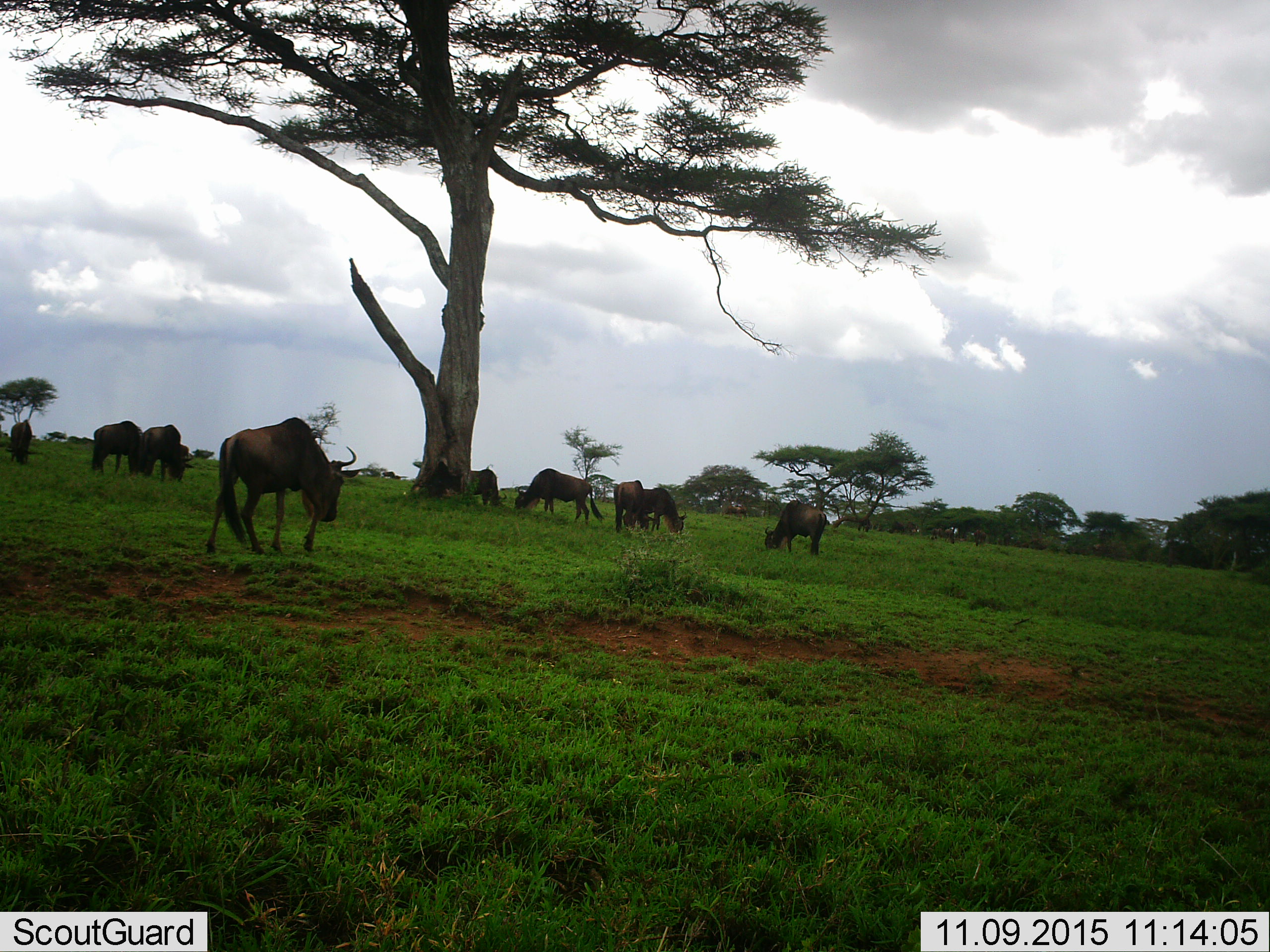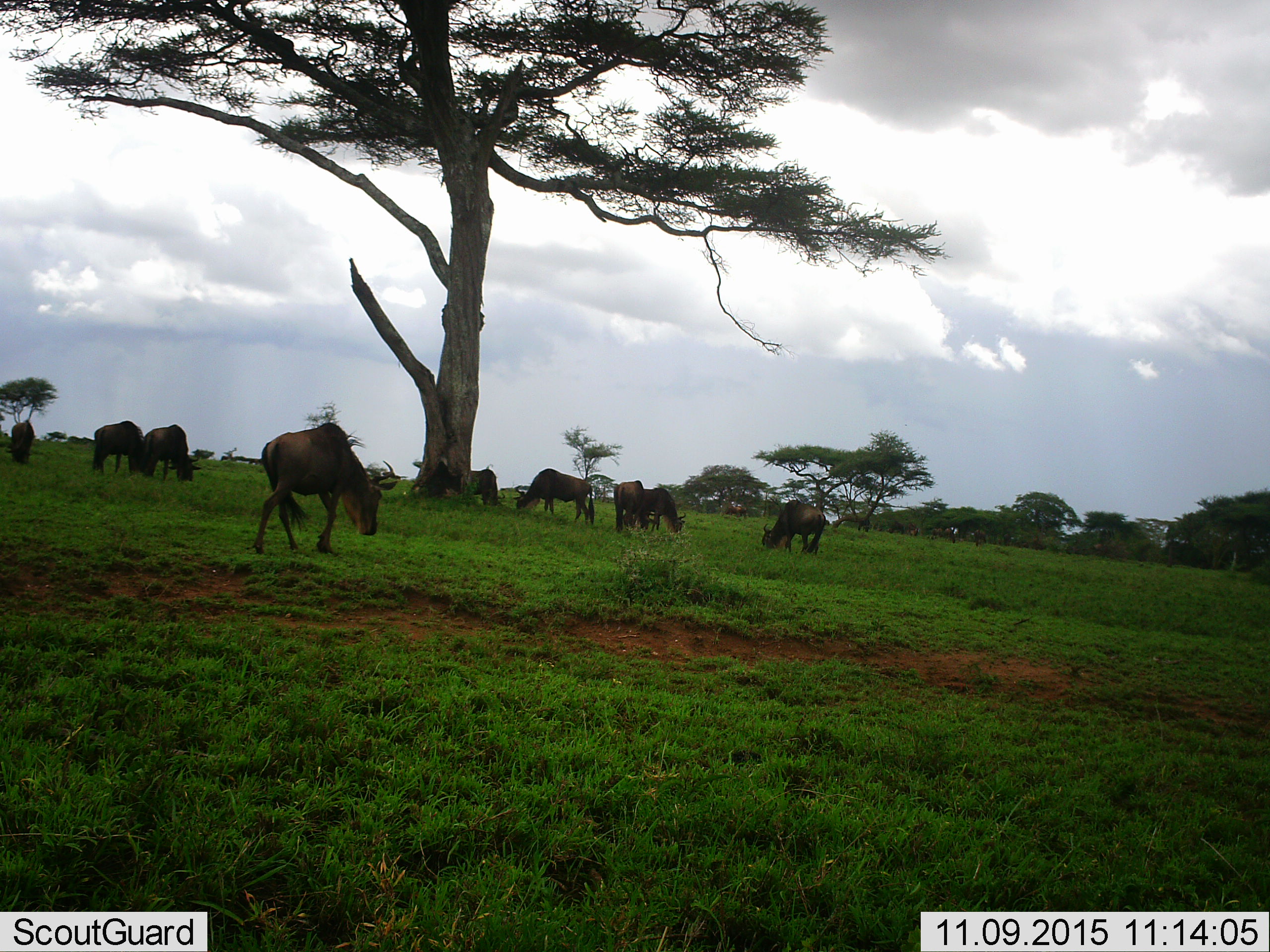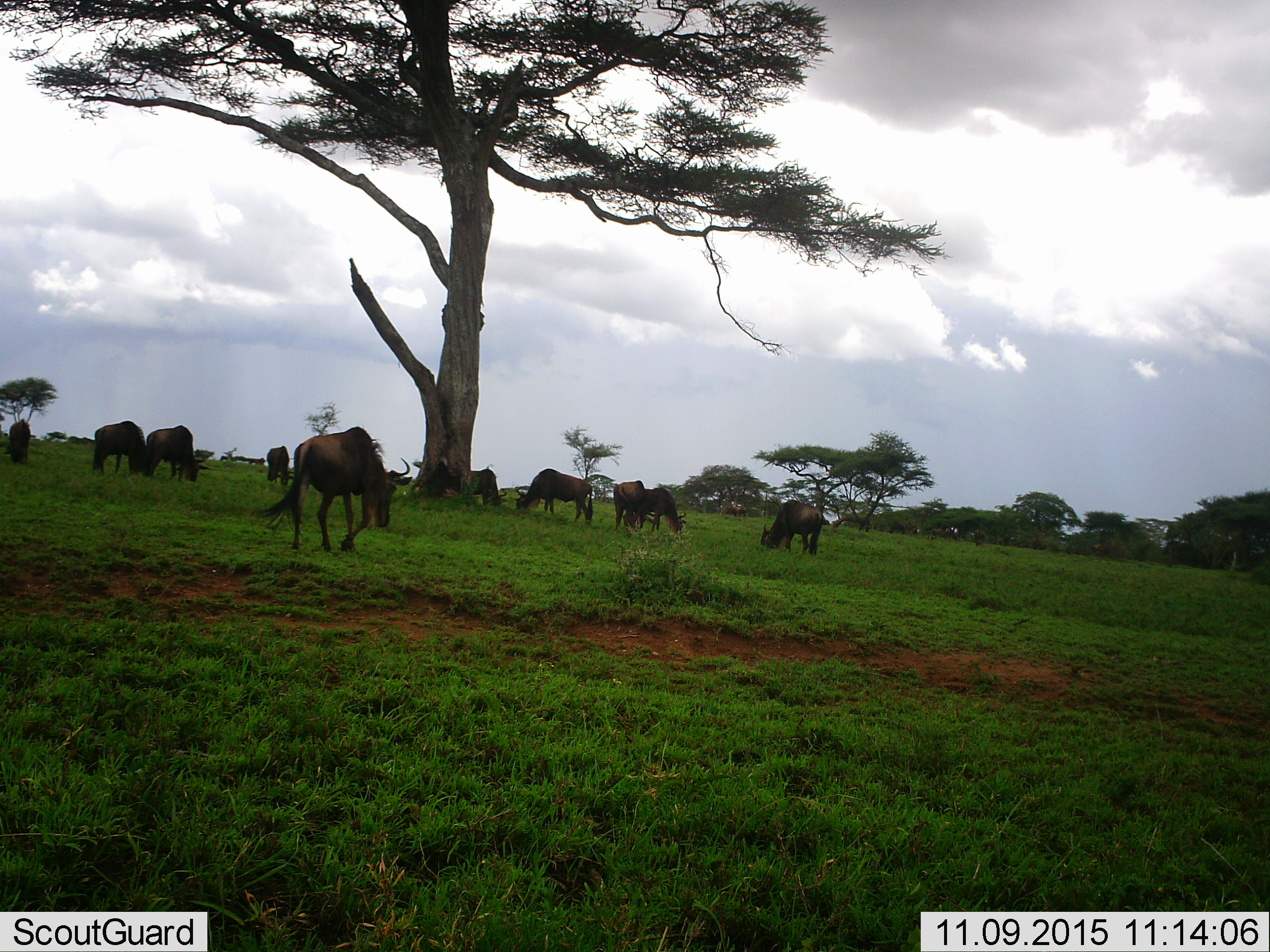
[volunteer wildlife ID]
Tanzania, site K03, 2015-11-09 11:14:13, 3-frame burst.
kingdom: Animalia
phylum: Chordata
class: Mammalia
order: Artiodactyla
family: Bovidae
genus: Connochaetes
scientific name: Connochaetes taurinus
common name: blue wildebeest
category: wildebeest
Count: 11-50.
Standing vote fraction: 62%.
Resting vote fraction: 0%.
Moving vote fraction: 75%.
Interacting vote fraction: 0%.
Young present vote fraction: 0%.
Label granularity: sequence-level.